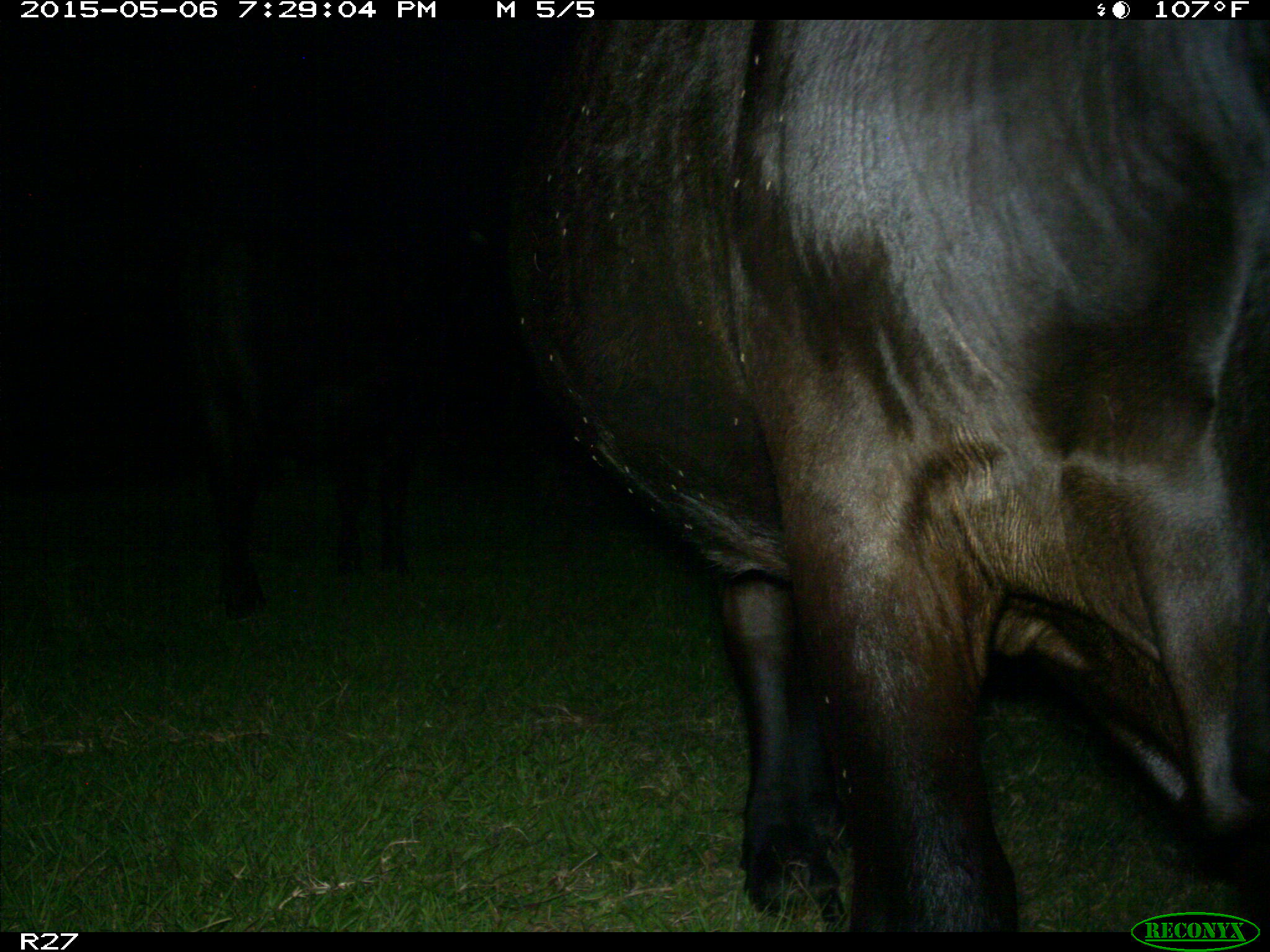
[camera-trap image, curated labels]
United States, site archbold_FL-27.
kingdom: Animalia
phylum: Chordata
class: Mammalia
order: Artiodactyla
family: Bovidae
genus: Bos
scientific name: Bos taurus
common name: domestic cow